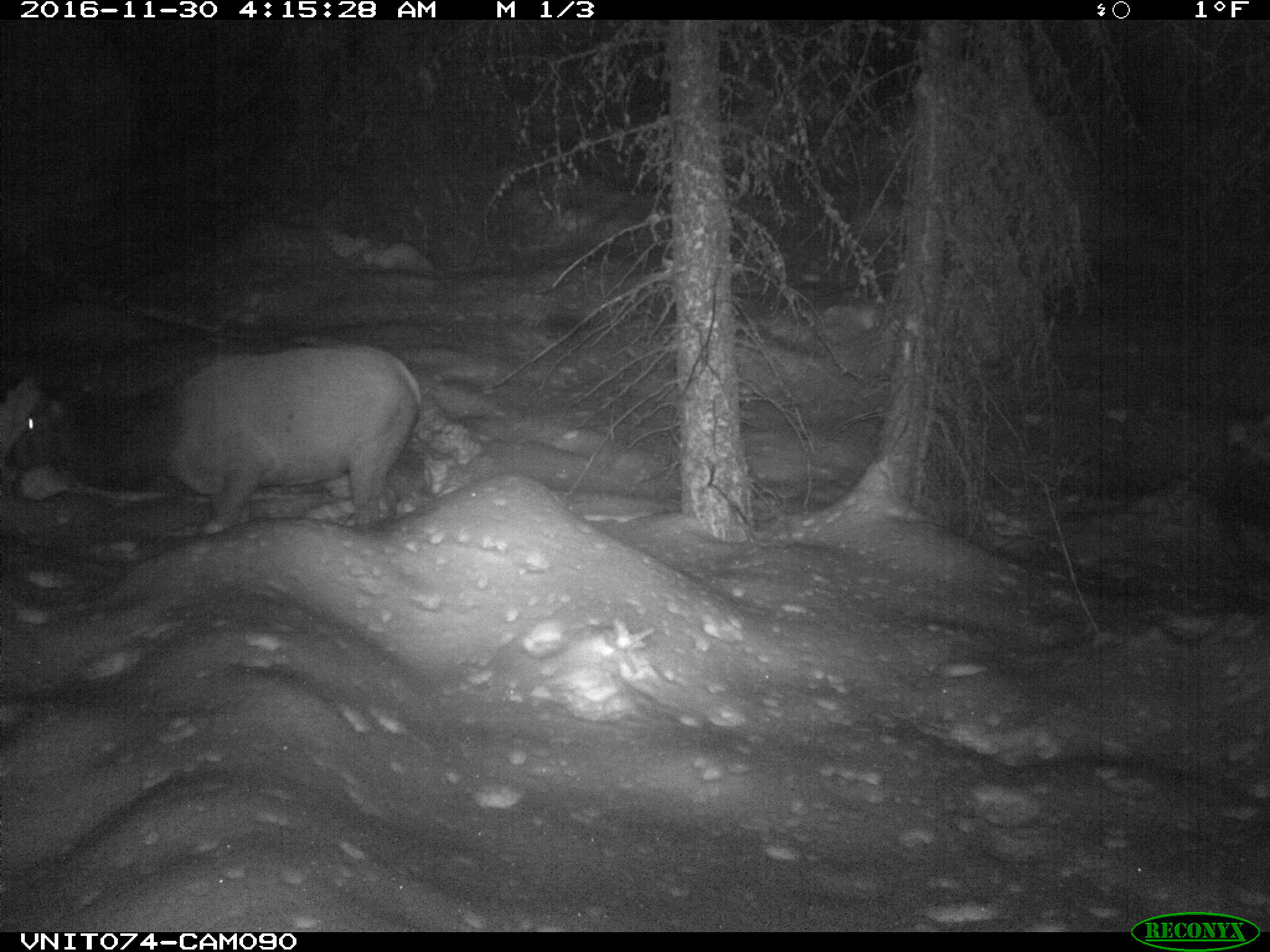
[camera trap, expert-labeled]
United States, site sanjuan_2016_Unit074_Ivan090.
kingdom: Animalia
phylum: Chordata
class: Mammalia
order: Artiodactyla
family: Cervidae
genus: Cervus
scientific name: Cervus elaphus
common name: red deer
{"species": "Cervus elaphus (red deer)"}